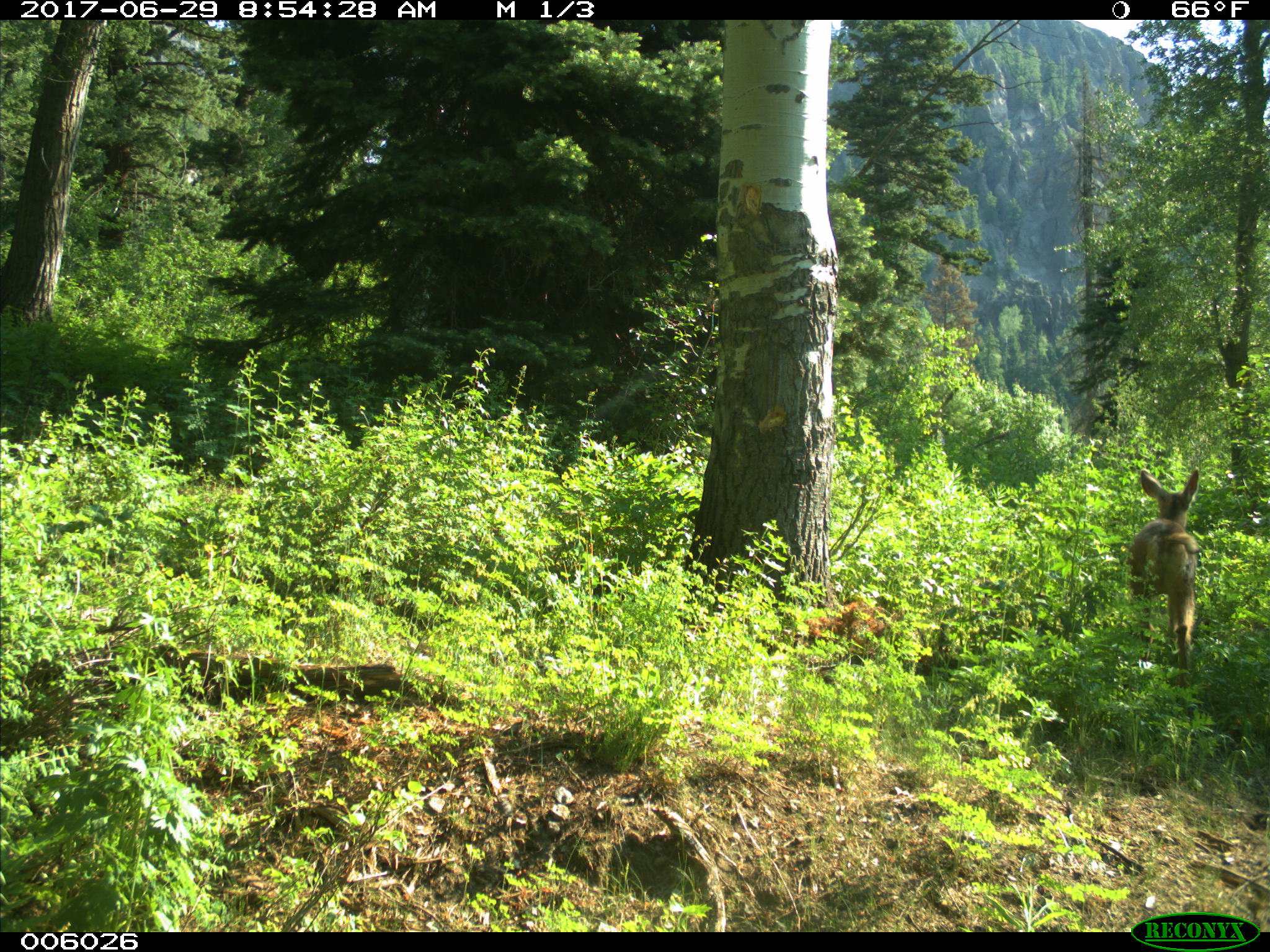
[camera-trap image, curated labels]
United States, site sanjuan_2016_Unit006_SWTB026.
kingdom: Animalia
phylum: Chordata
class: Mammalia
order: Artiodactyla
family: Cervidae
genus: Odocoileus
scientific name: Odocoileus hemionus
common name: mule deer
Odocoileus hemionus (mule deer).